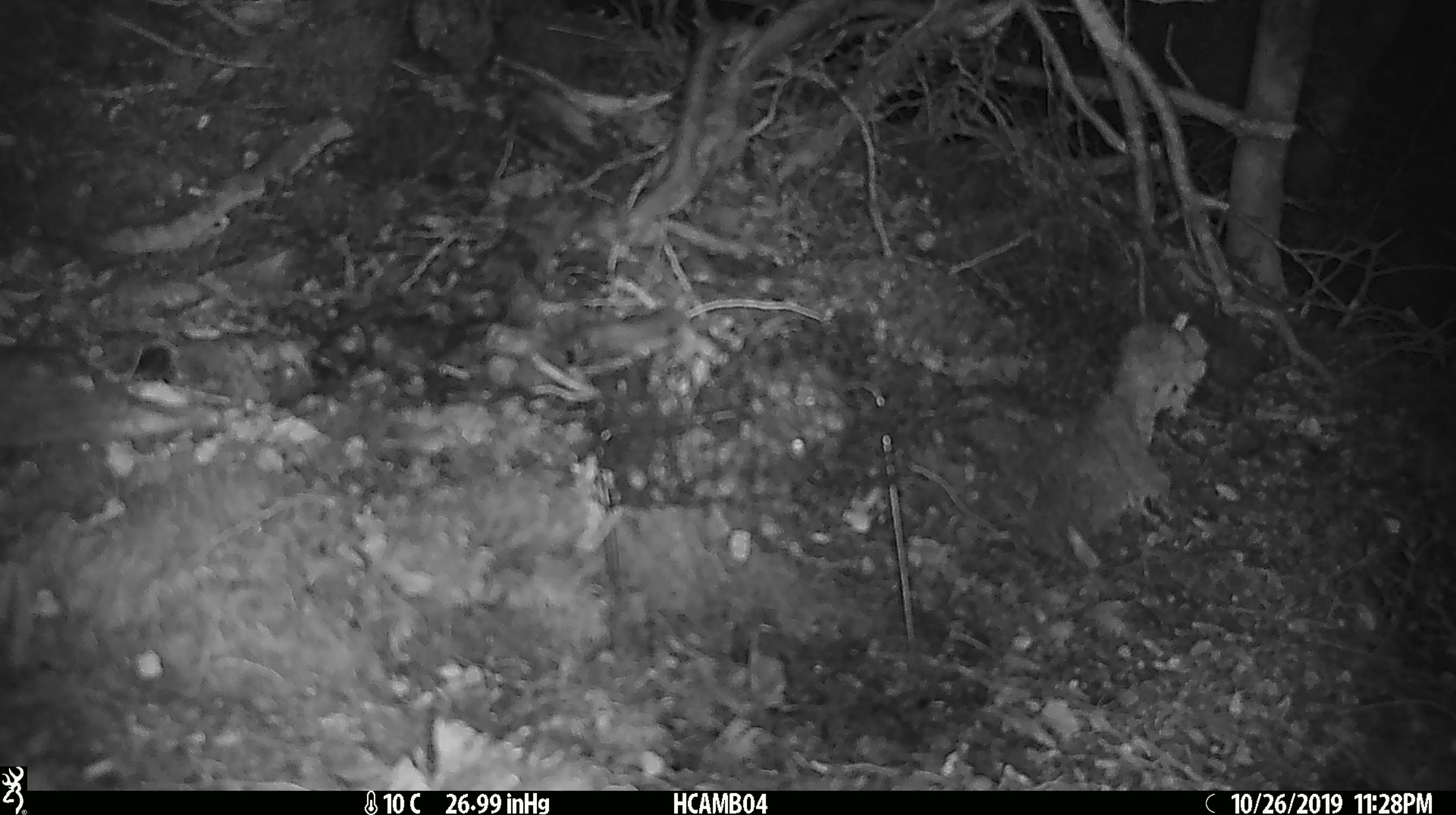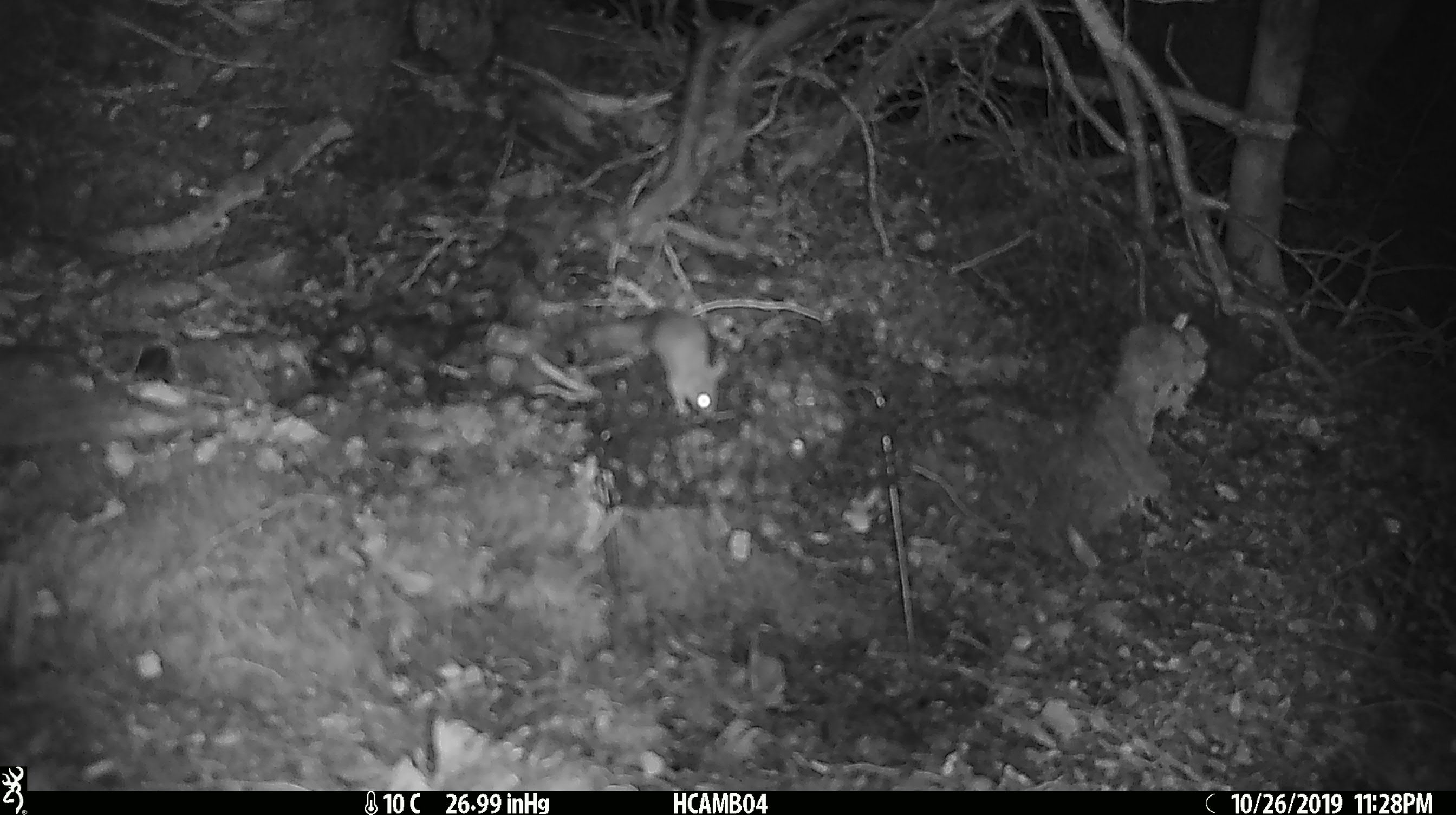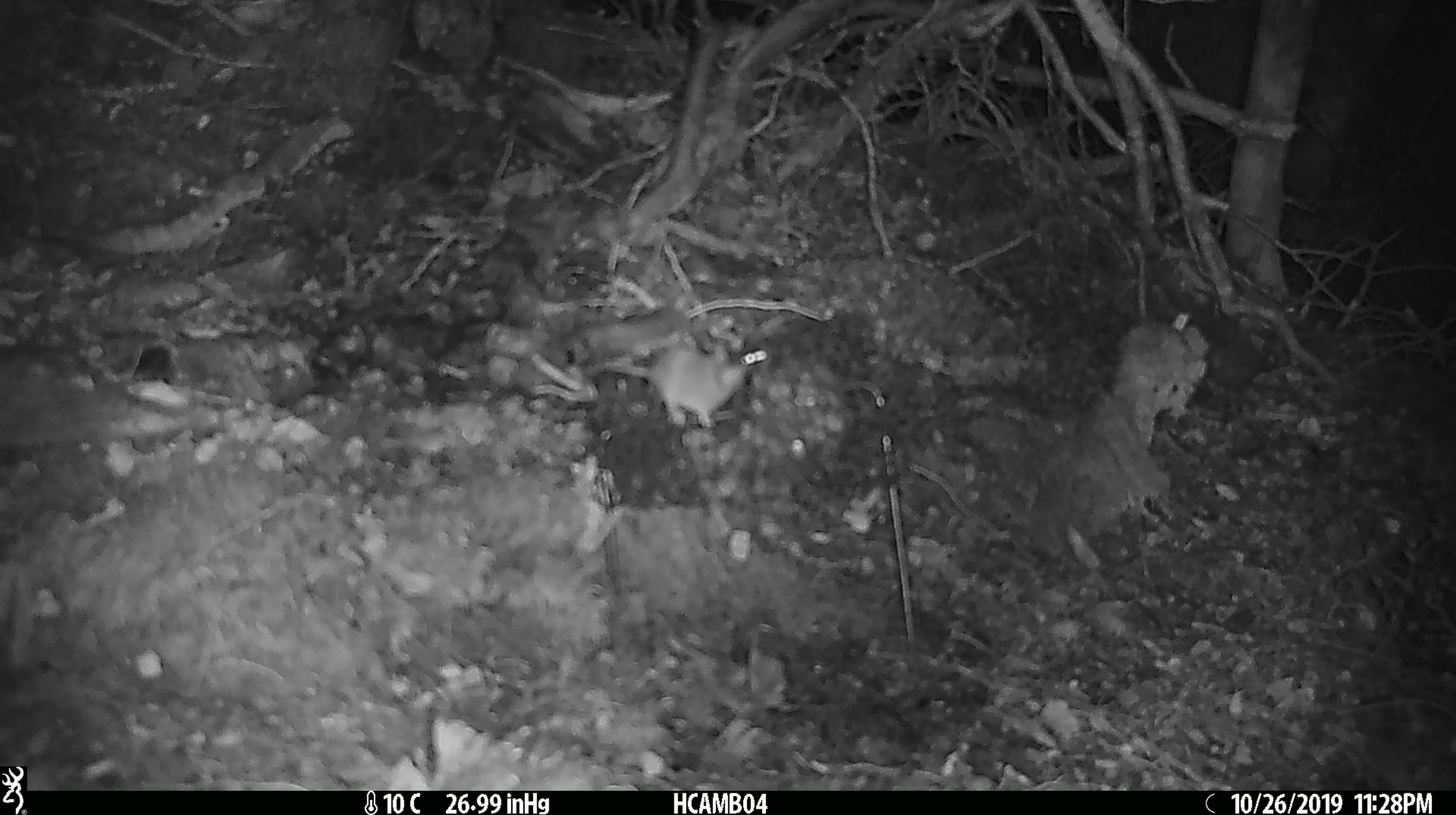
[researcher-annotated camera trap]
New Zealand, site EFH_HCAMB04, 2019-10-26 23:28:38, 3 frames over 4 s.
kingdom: Animalia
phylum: Chordata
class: Mammalia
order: Rodentia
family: Muridae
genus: Mus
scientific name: Mus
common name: mouse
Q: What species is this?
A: Mouse (Mus).